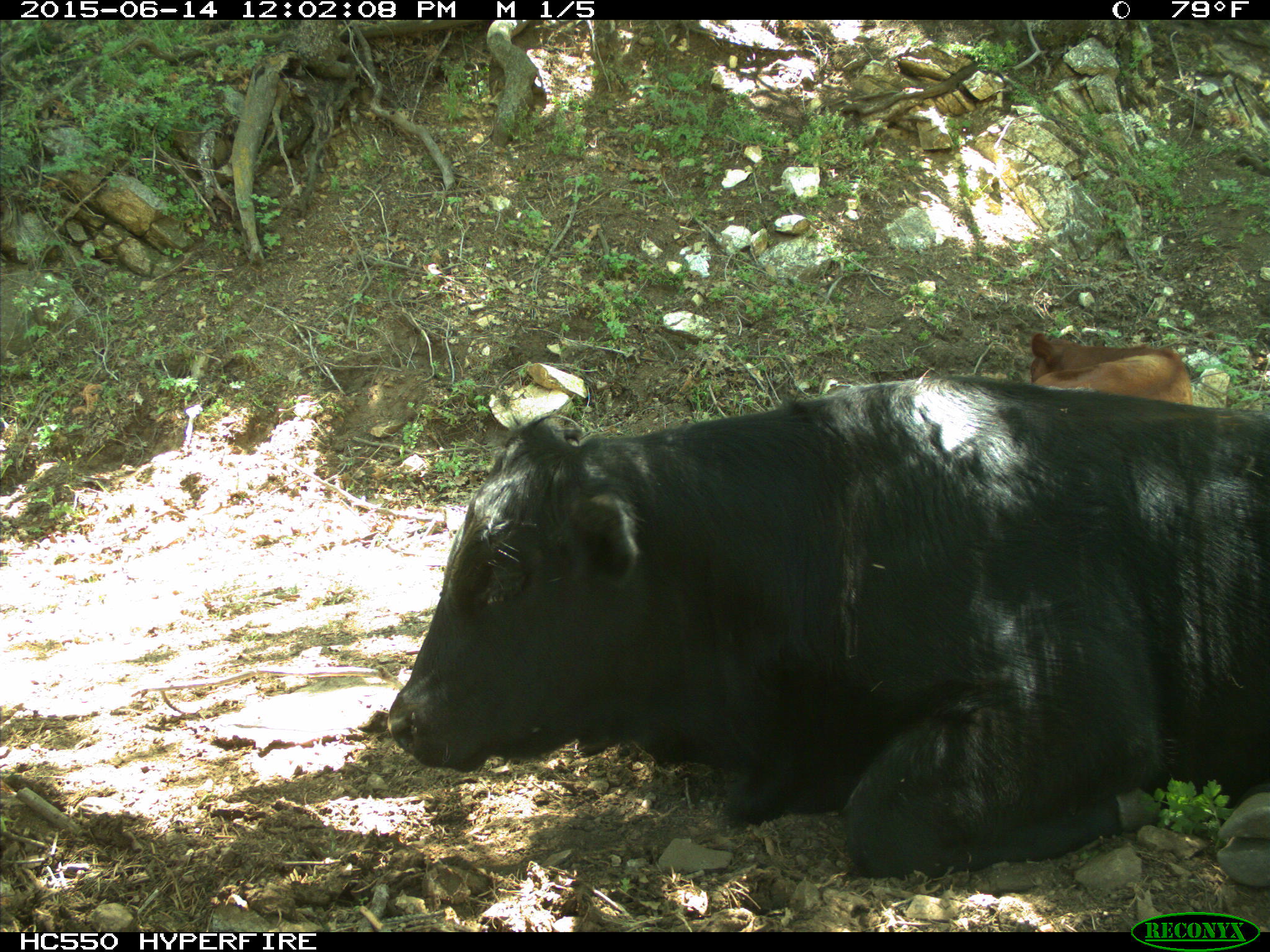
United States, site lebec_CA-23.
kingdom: Animalia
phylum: Chordata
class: Mammalia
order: Artiodactyla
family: Bovidae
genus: Bos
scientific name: Bos taurus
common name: domestic cow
Bos taurus (domestic cow).